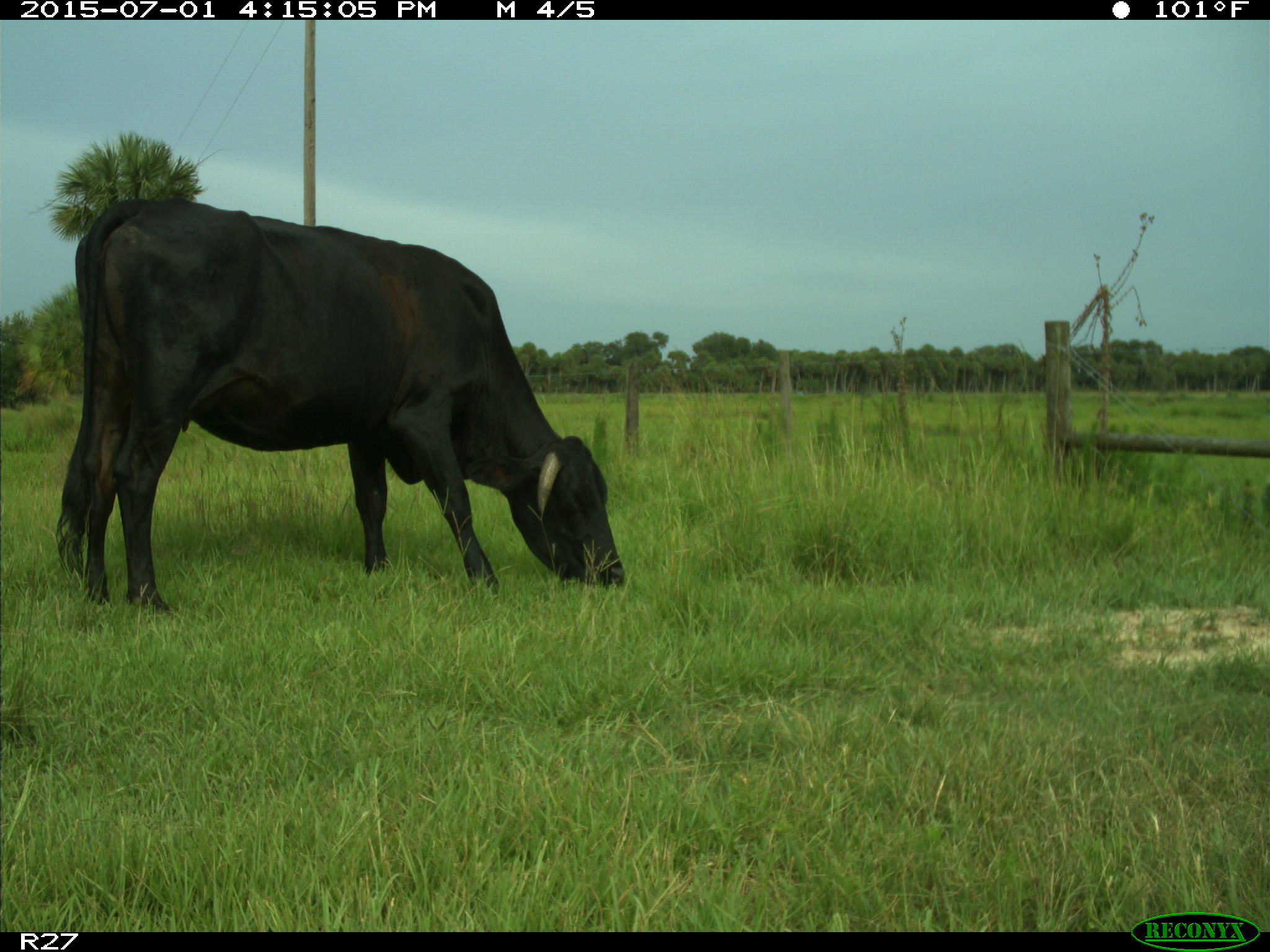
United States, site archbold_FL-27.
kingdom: Animalia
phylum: Chordata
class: Mammalia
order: Artiodactyla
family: Bovidae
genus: Bos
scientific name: Bos taurus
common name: domestic cow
Bos taurus (domestic cow).